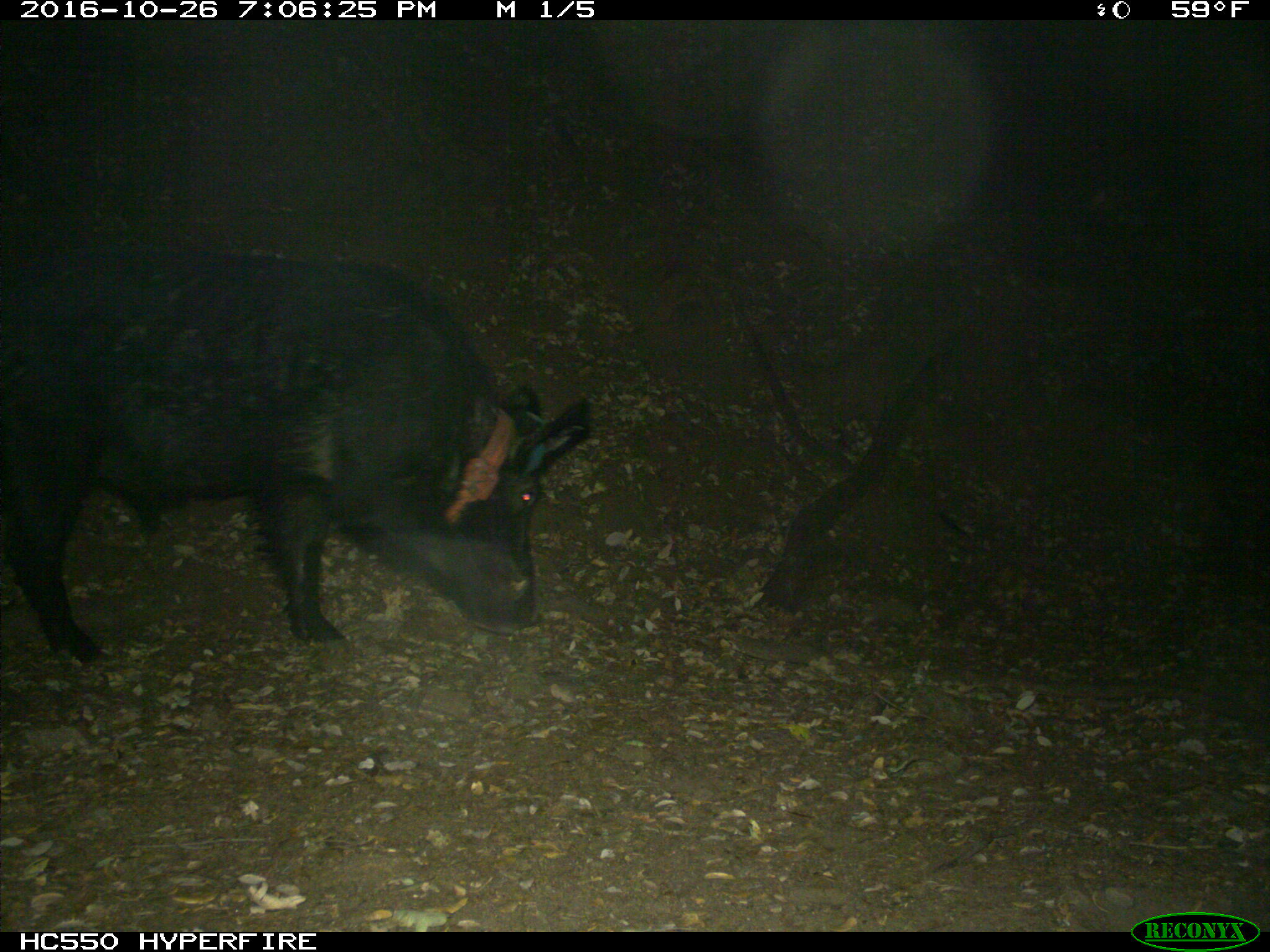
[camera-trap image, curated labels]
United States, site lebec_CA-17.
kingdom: Animalia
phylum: Chordata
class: Mammalia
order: Artiodactyla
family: Suidae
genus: Sus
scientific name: Sus scrofa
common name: wild boar